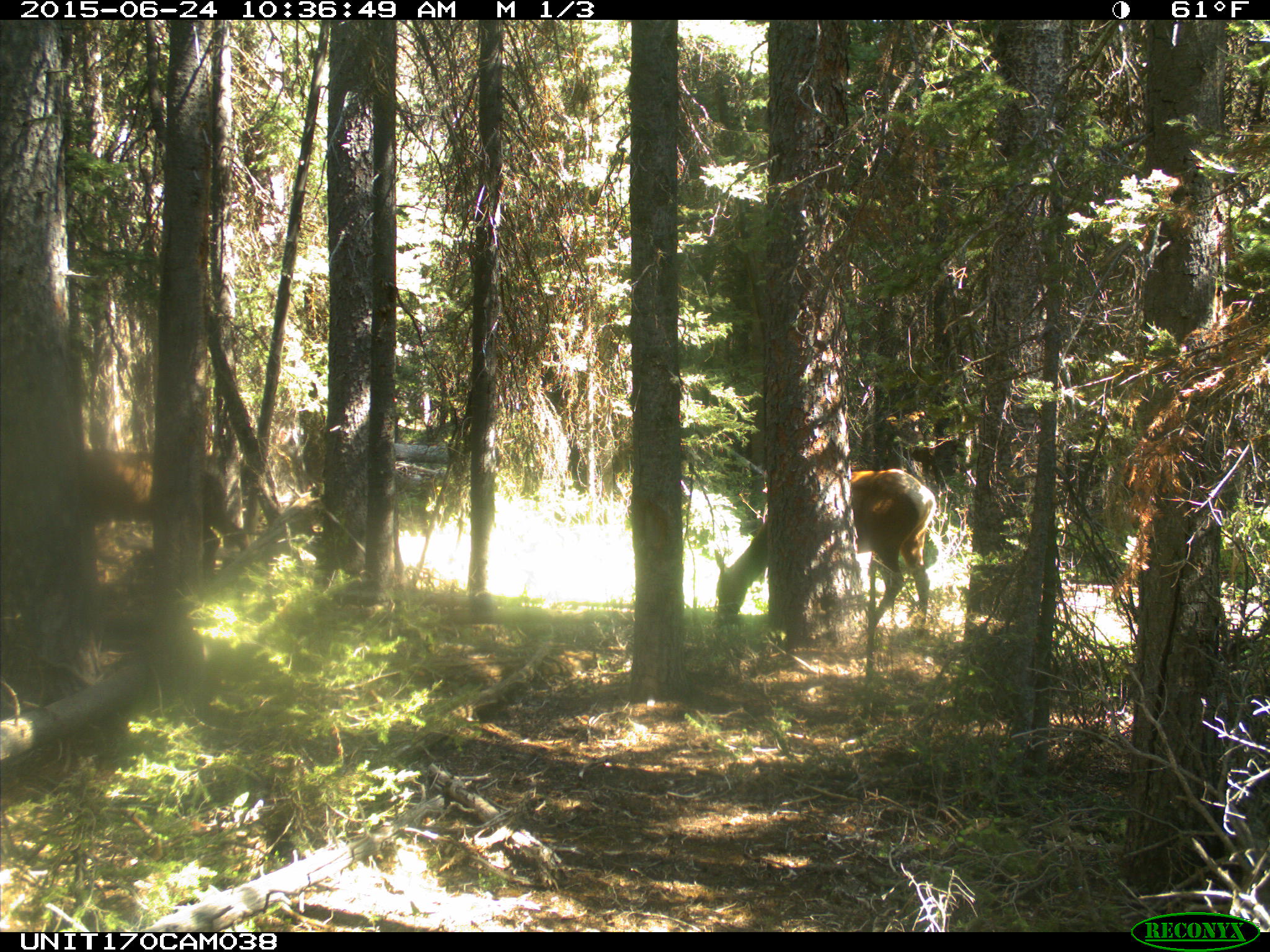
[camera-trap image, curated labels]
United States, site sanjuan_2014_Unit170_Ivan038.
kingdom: Animalia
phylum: Chordata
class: Mammalia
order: Artiodactyla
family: Cervidae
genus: Cervus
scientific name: Cervus elaphus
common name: red deer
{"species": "Cervus elaphus (red deer)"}